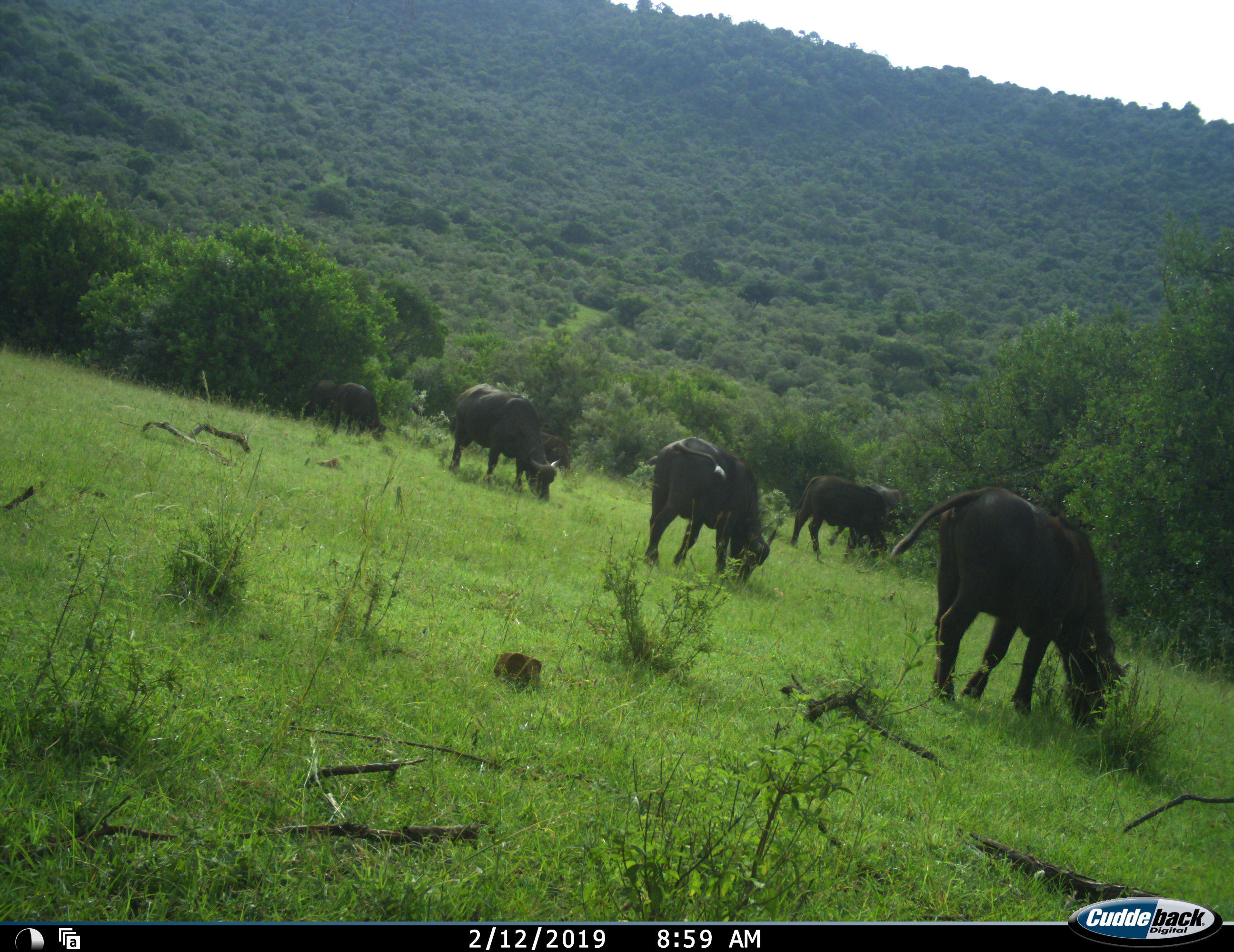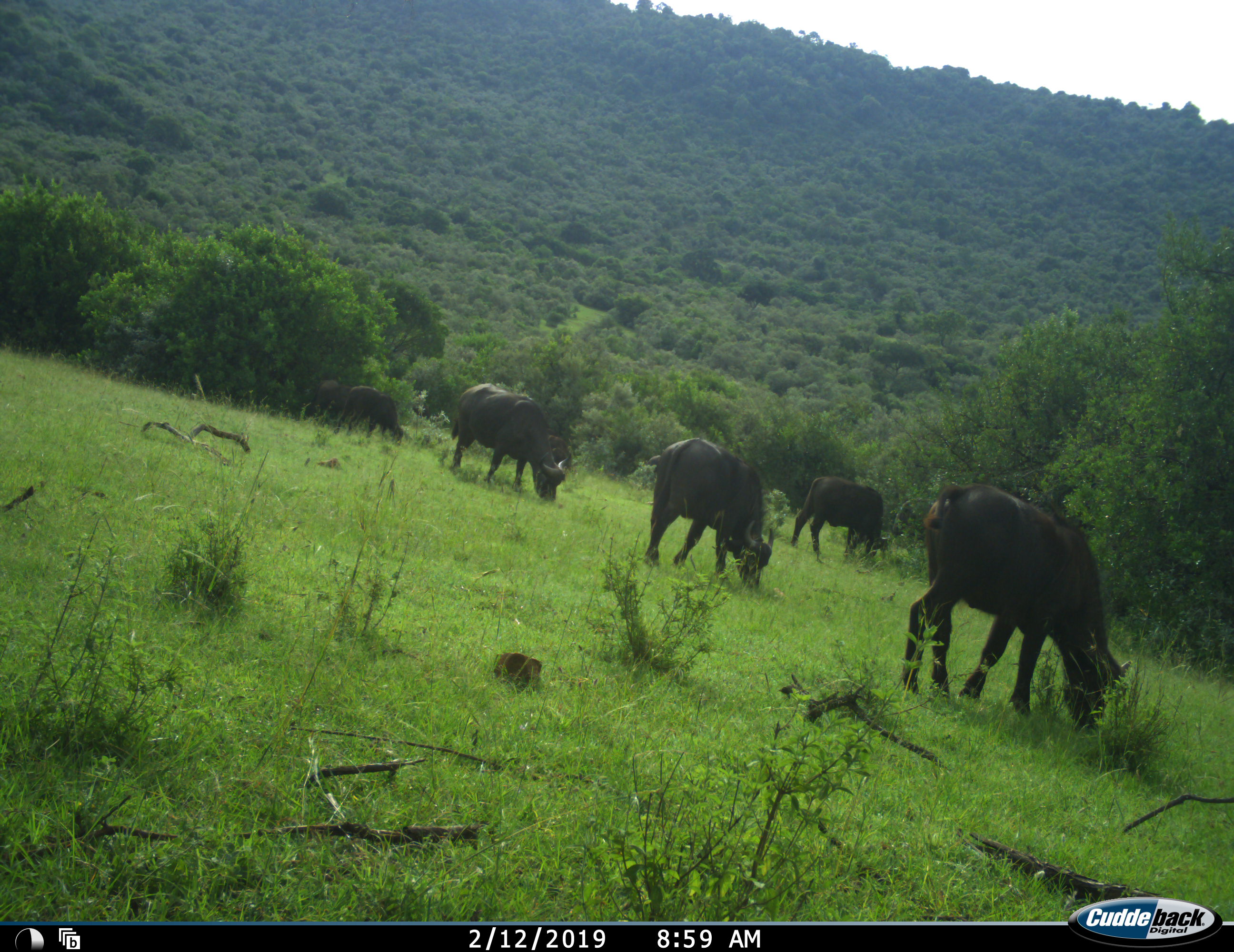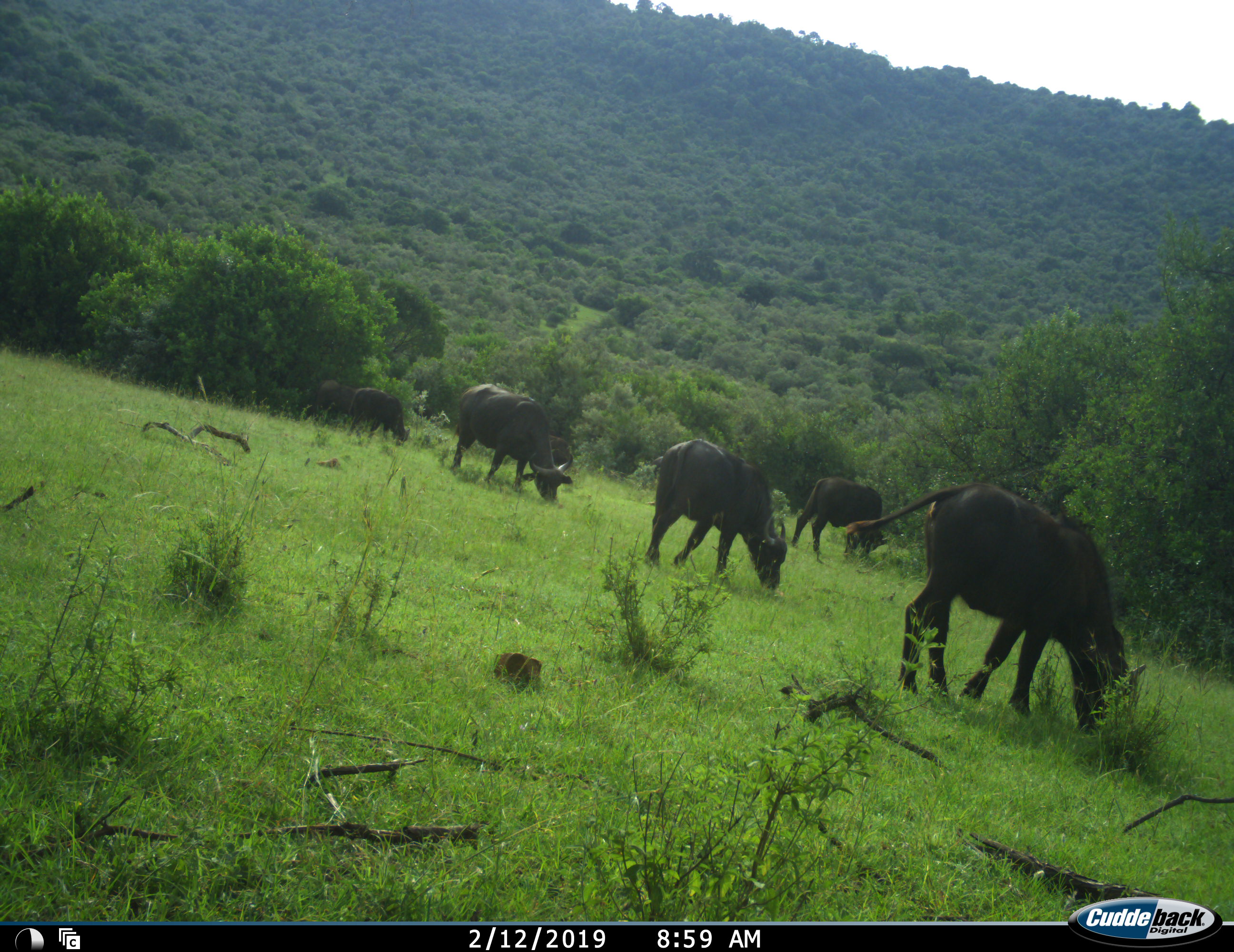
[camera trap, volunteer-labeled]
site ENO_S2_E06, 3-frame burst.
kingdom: Animalia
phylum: Chordata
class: Mammalia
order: Artiodactyla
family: Bovidae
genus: Syncerus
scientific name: Syncerus caffer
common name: african buffalo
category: buffalo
Buffalo (african buffalo) (Syncerus caffer), count 7. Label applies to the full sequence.